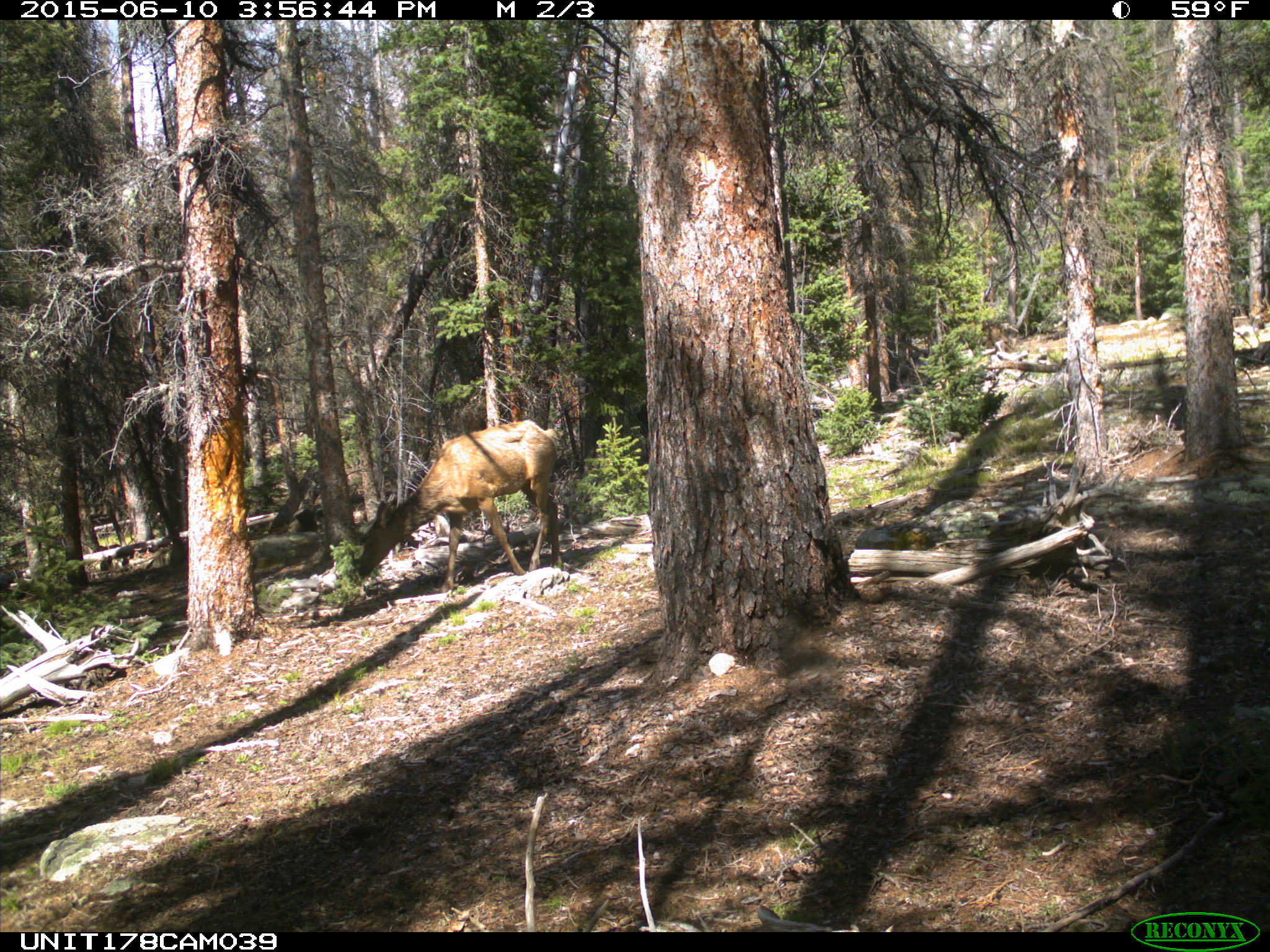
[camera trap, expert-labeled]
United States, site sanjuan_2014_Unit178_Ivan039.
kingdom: Animalia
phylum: Chordata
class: Mammalia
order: Artiodactyla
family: Cervidae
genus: Cervus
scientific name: Cervus elaphus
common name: red deer